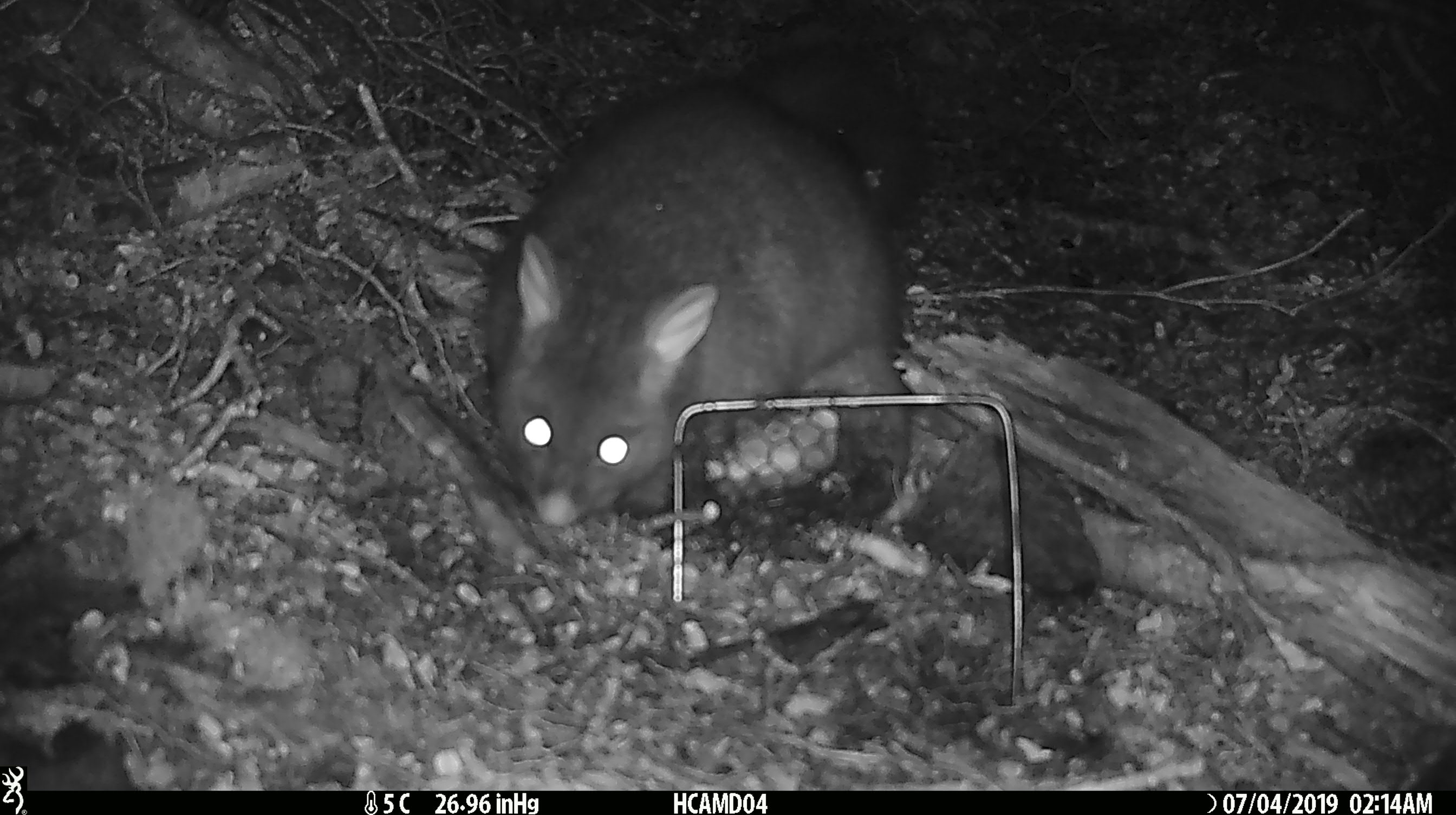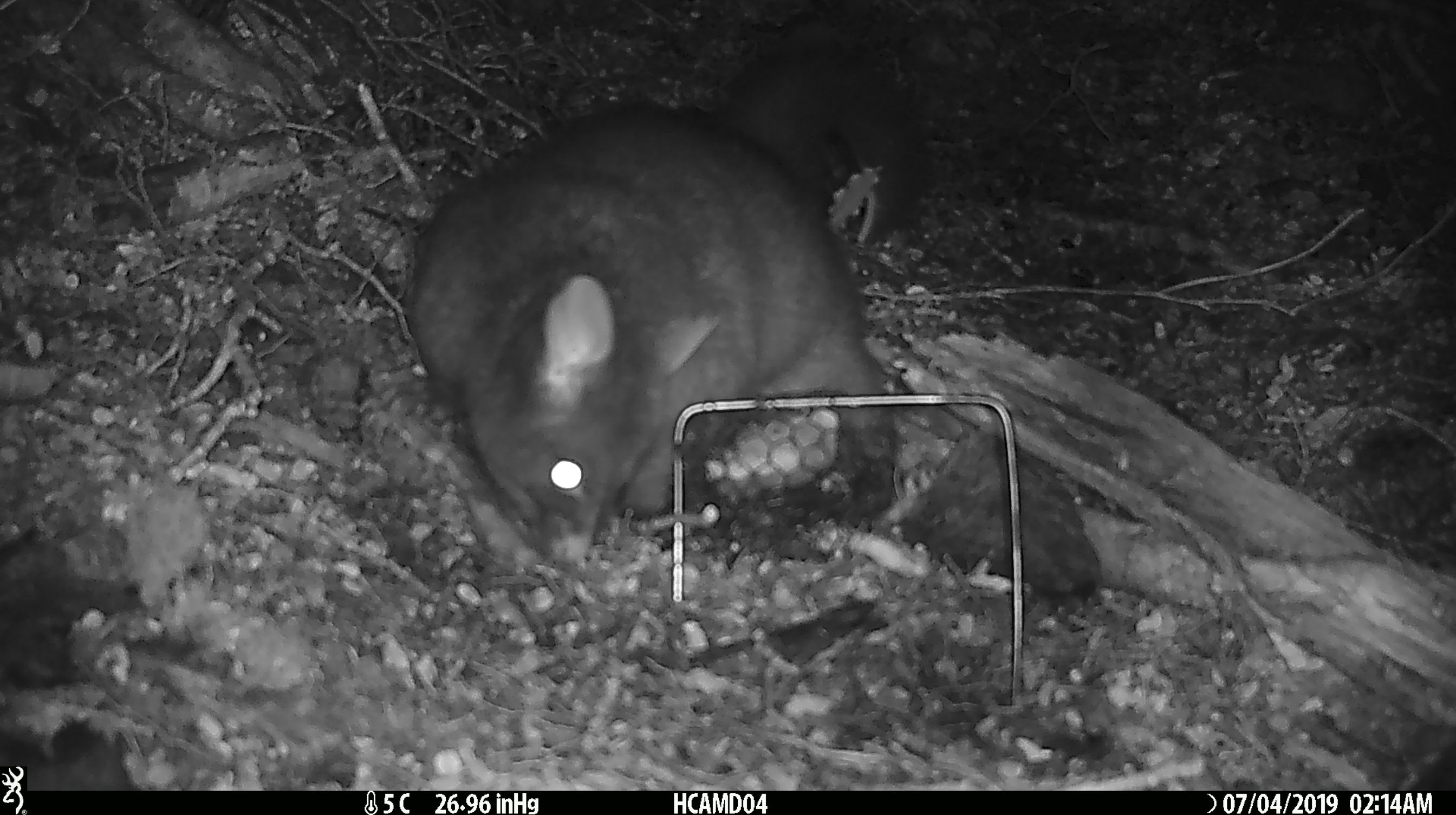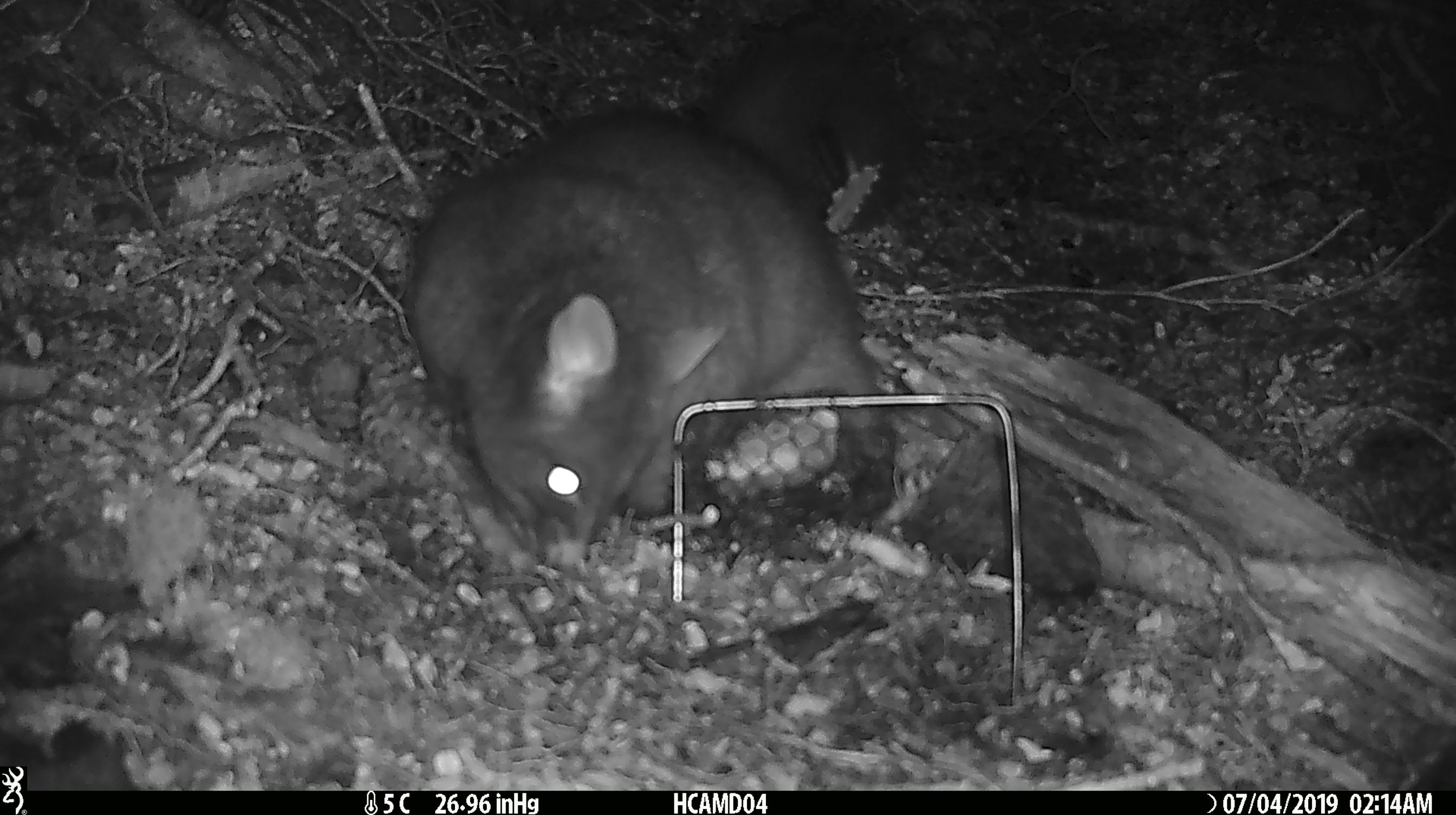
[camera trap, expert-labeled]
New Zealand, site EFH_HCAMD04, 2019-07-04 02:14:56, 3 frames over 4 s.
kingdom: Animalia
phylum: Chordata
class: Mammalia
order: Diprotodontia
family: Phalangeridae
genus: Trichosurus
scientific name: Trichosurus vulpecula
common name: common brushtail possum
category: possum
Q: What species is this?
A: Possum (common brushtail possum) (Trichosurus vulpecula).